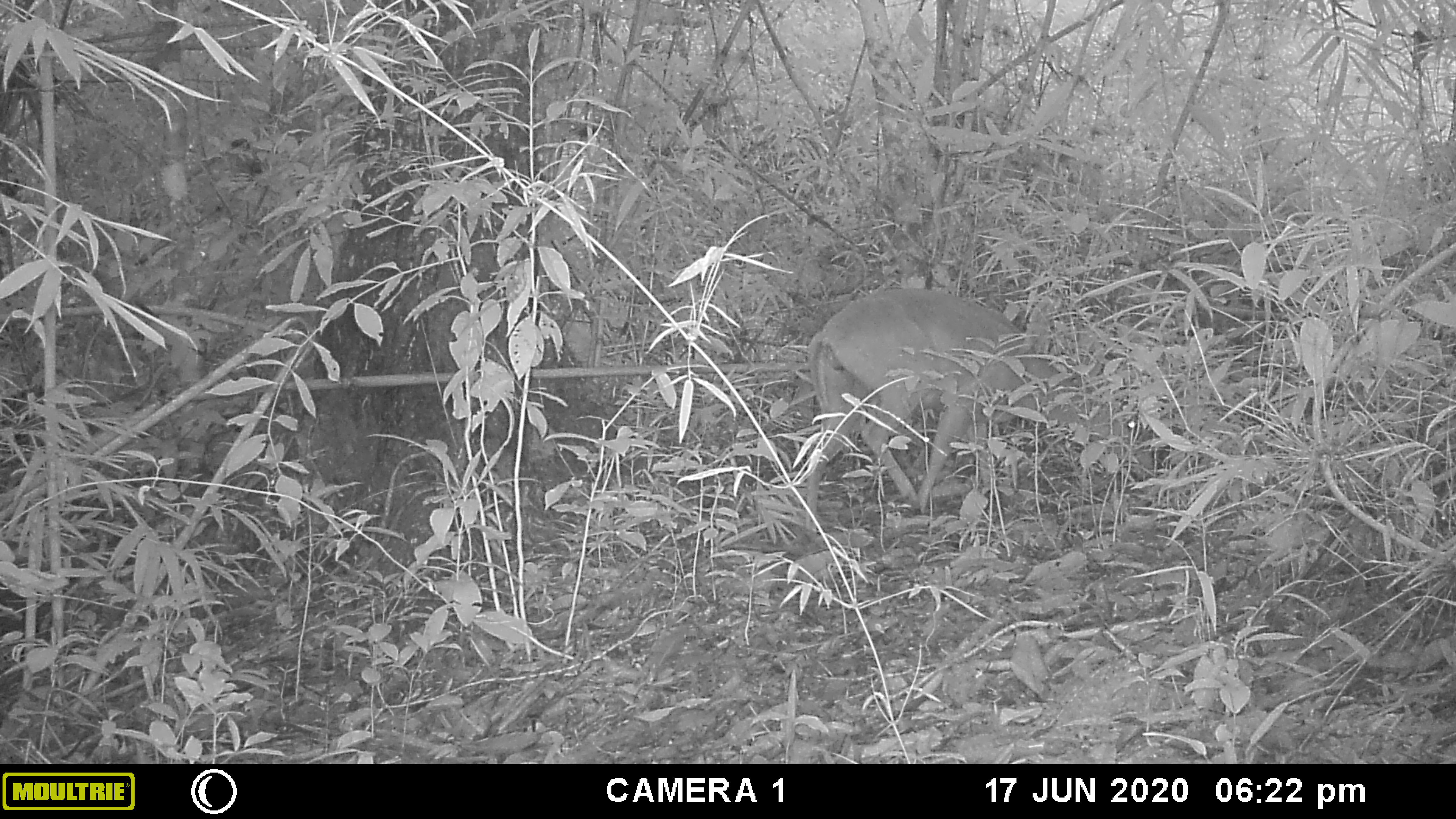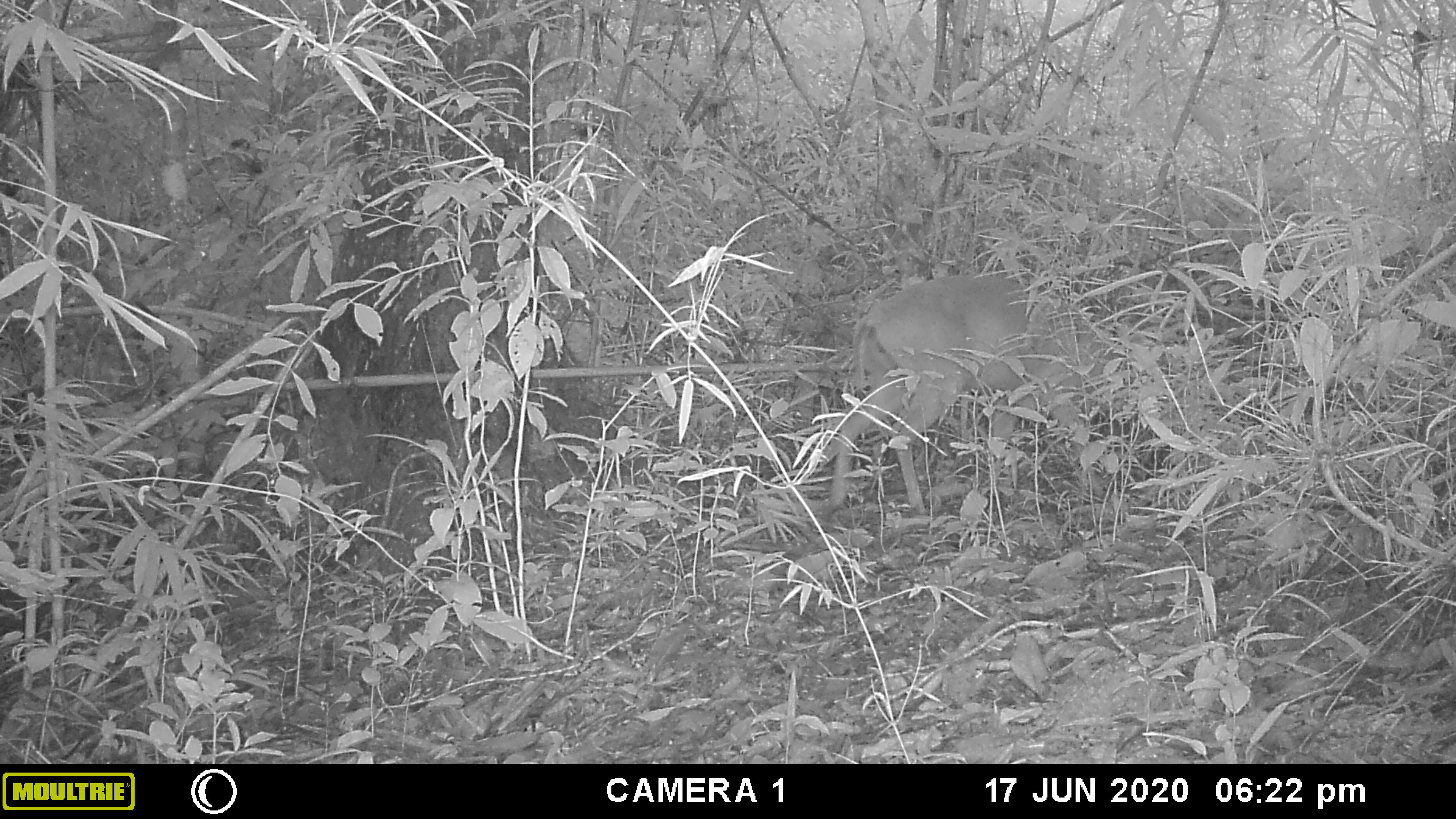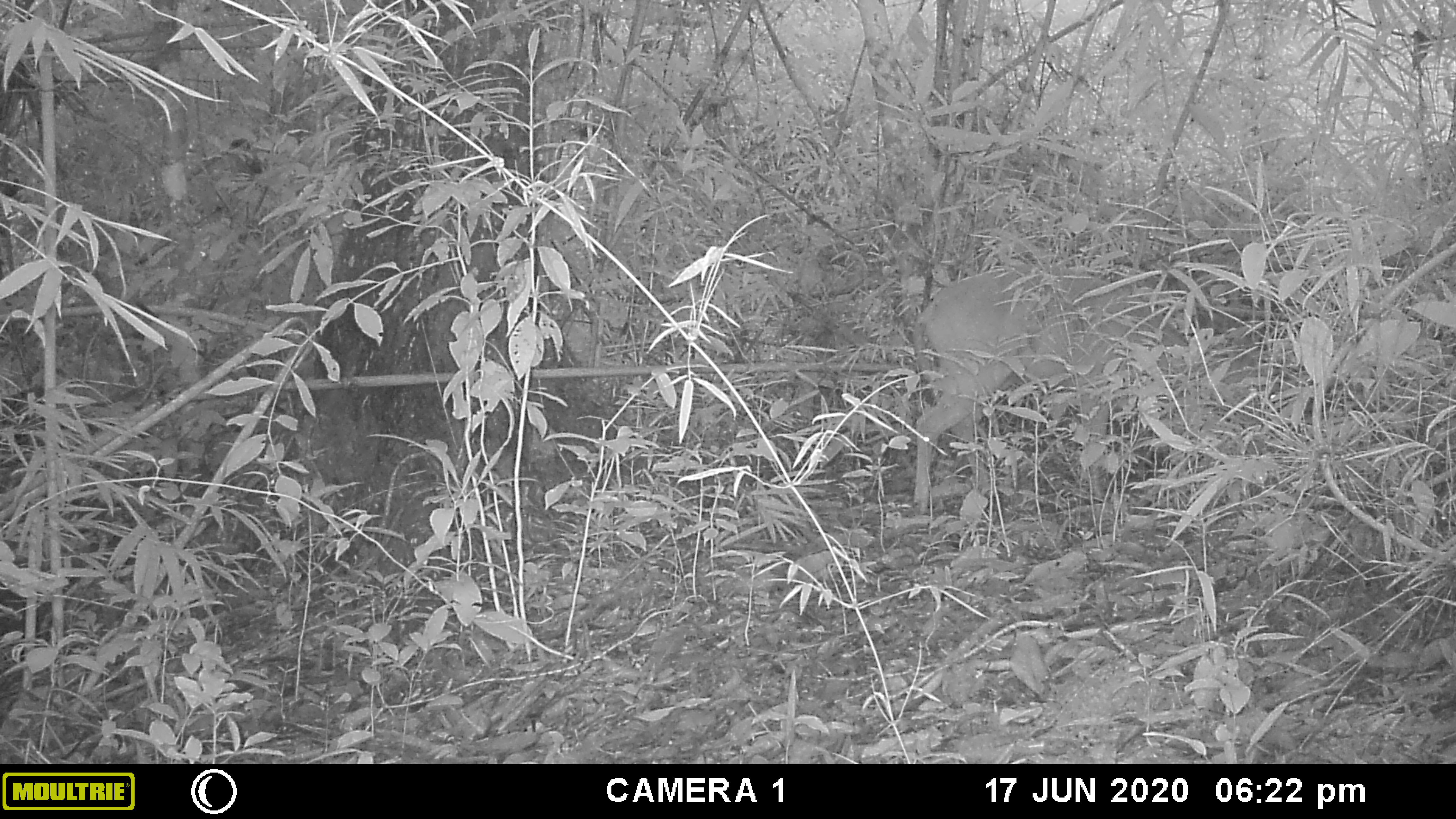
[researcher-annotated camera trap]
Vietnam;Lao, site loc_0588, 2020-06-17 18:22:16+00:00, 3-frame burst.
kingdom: Animalia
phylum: Chordata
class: Mammalia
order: Artiodactyla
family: Cervidae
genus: Muntiacus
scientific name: Muntiacus muntjak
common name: red muntjac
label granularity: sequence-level